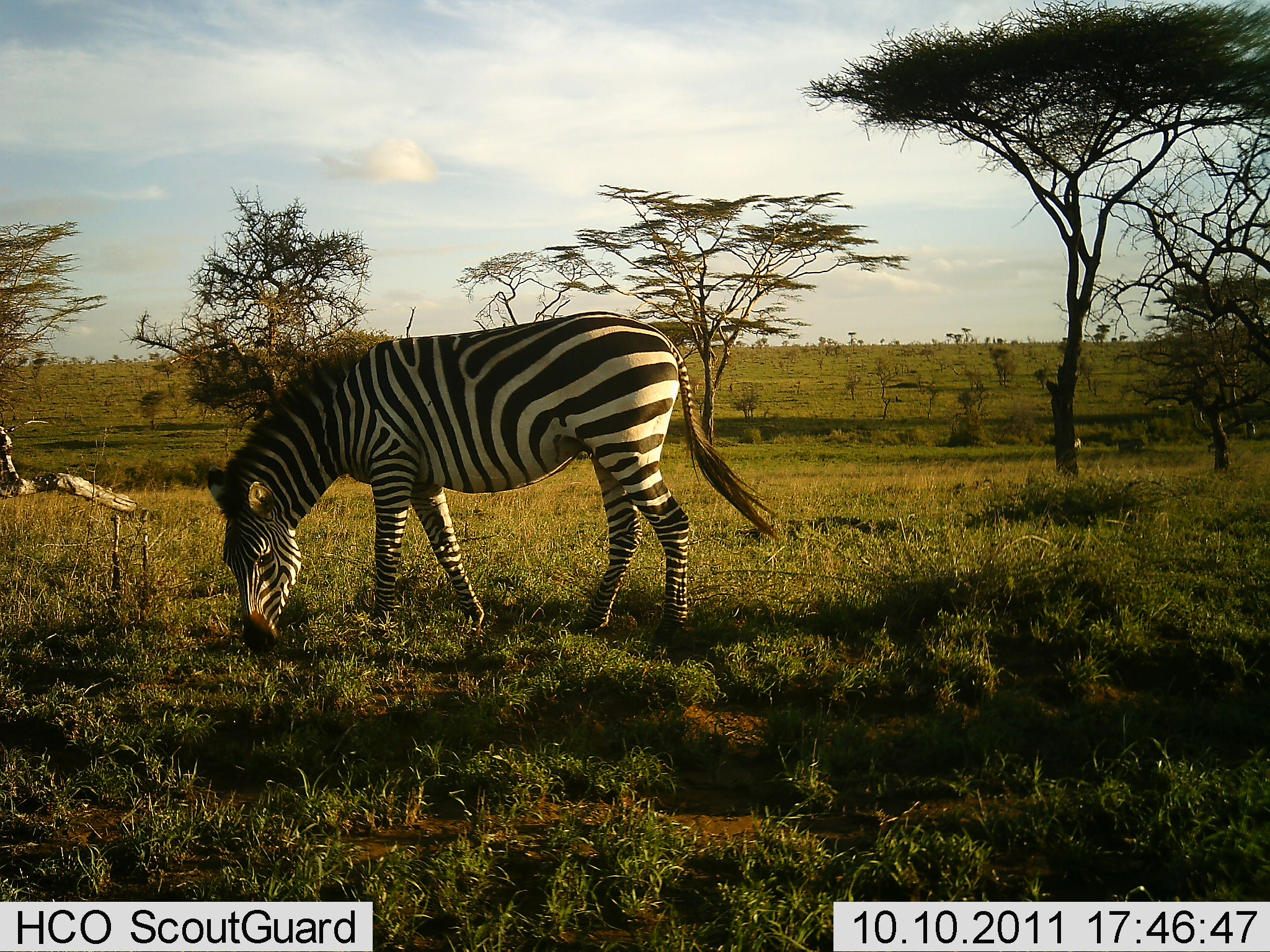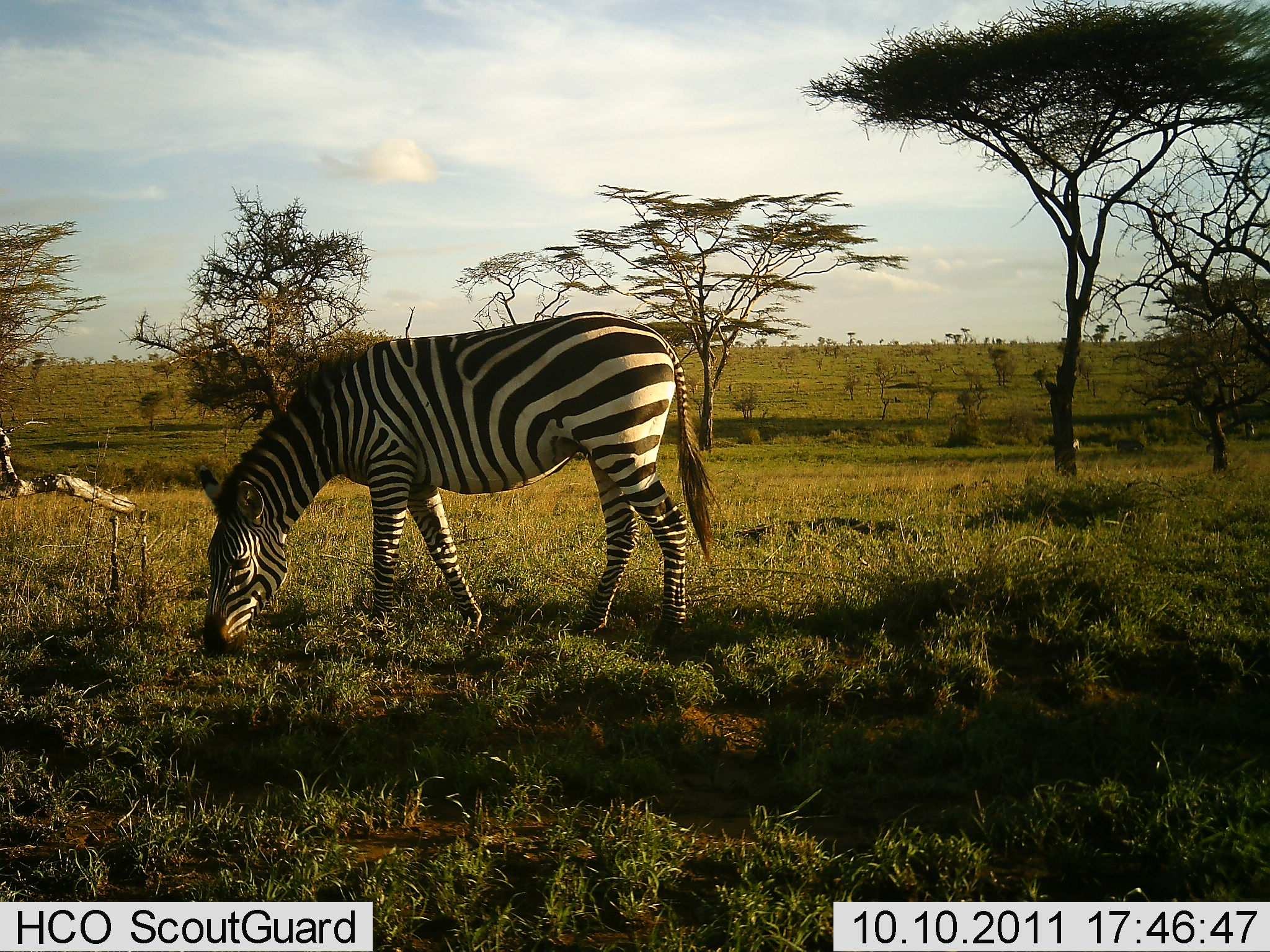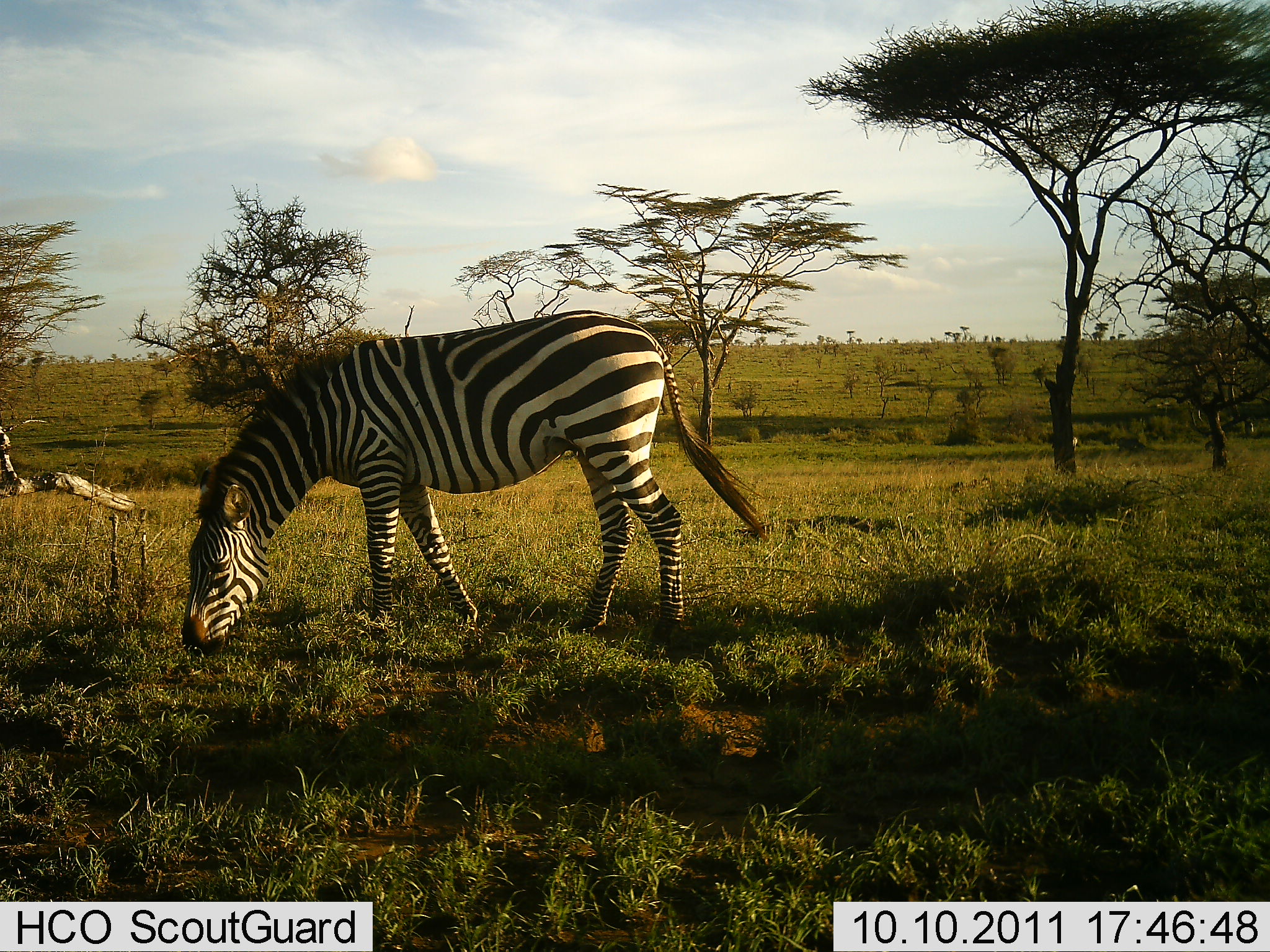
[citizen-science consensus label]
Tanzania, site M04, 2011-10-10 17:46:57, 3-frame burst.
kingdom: Animalia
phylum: Chordata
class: Mammalia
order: Perissodactyla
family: Equidae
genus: Equus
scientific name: Equus quagga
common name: plains zebra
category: zebra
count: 1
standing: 25%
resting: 0%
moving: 0%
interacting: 0%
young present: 0%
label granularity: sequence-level